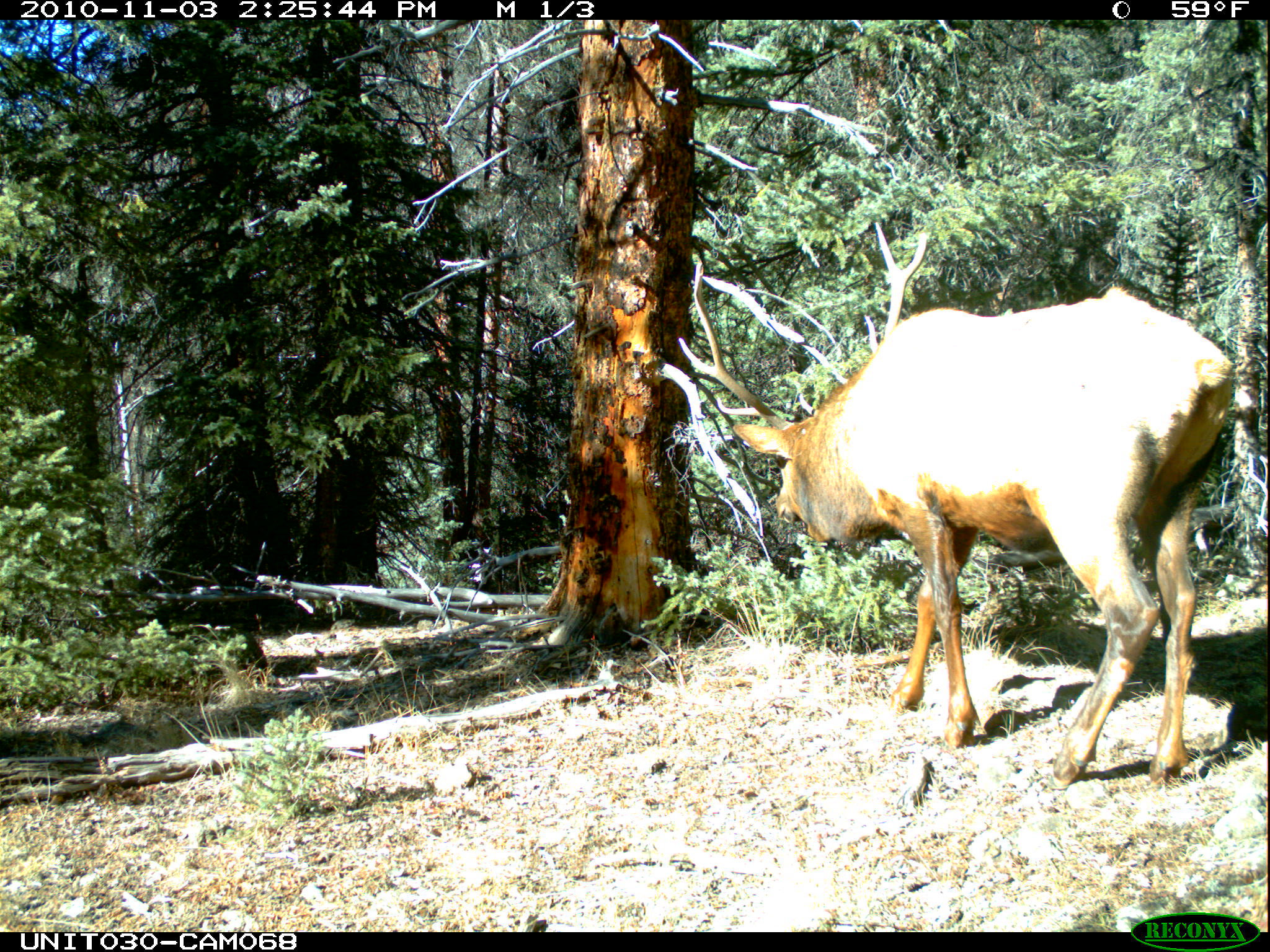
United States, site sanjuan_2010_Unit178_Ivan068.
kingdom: Animalia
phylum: Chordata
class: Mammalia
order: Artiodactyla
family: Cervidae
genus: Cervus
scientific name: Cervus elaphus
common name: red deer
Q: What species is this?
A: Cervus elaphus (red deer).